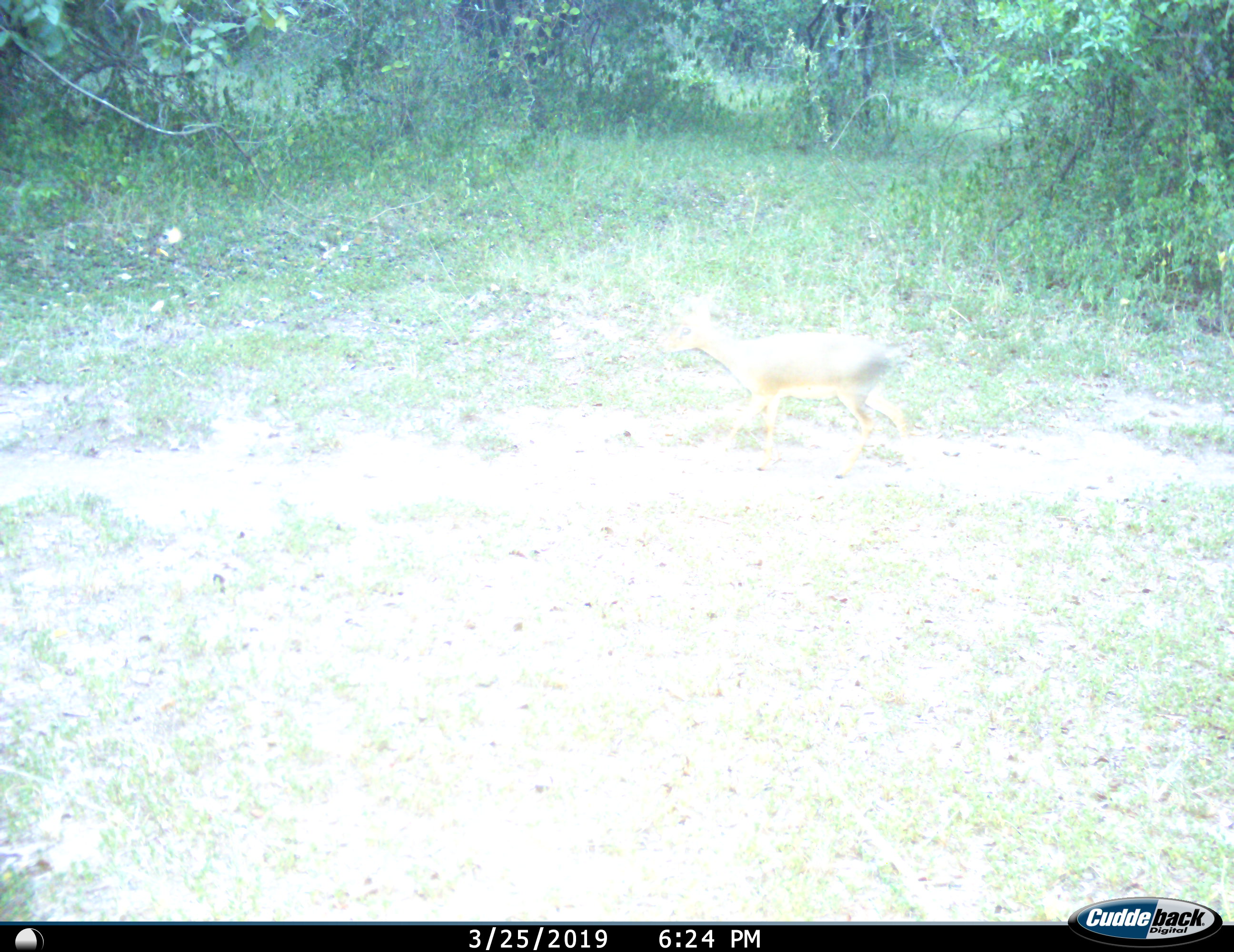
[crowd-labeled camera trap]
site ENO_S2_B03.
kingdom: Animalia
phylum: Chordata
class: Mammalia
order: Artiodactyla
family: Bovidae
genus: Madoqua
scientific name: Madoqua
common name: dik-dik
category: dikdik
Dikdik (dik-dik) (Madoqua), count 1. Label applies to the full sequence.